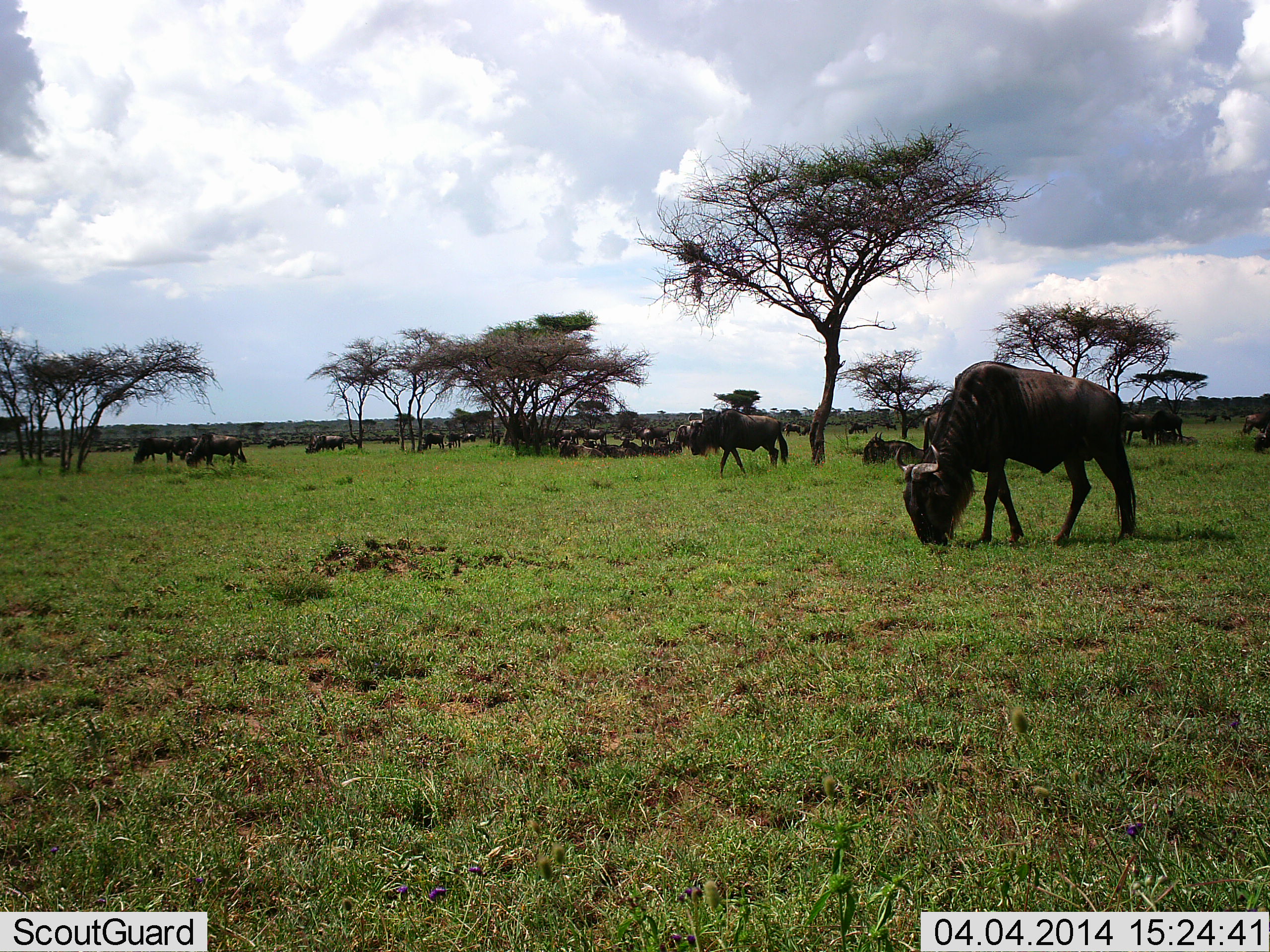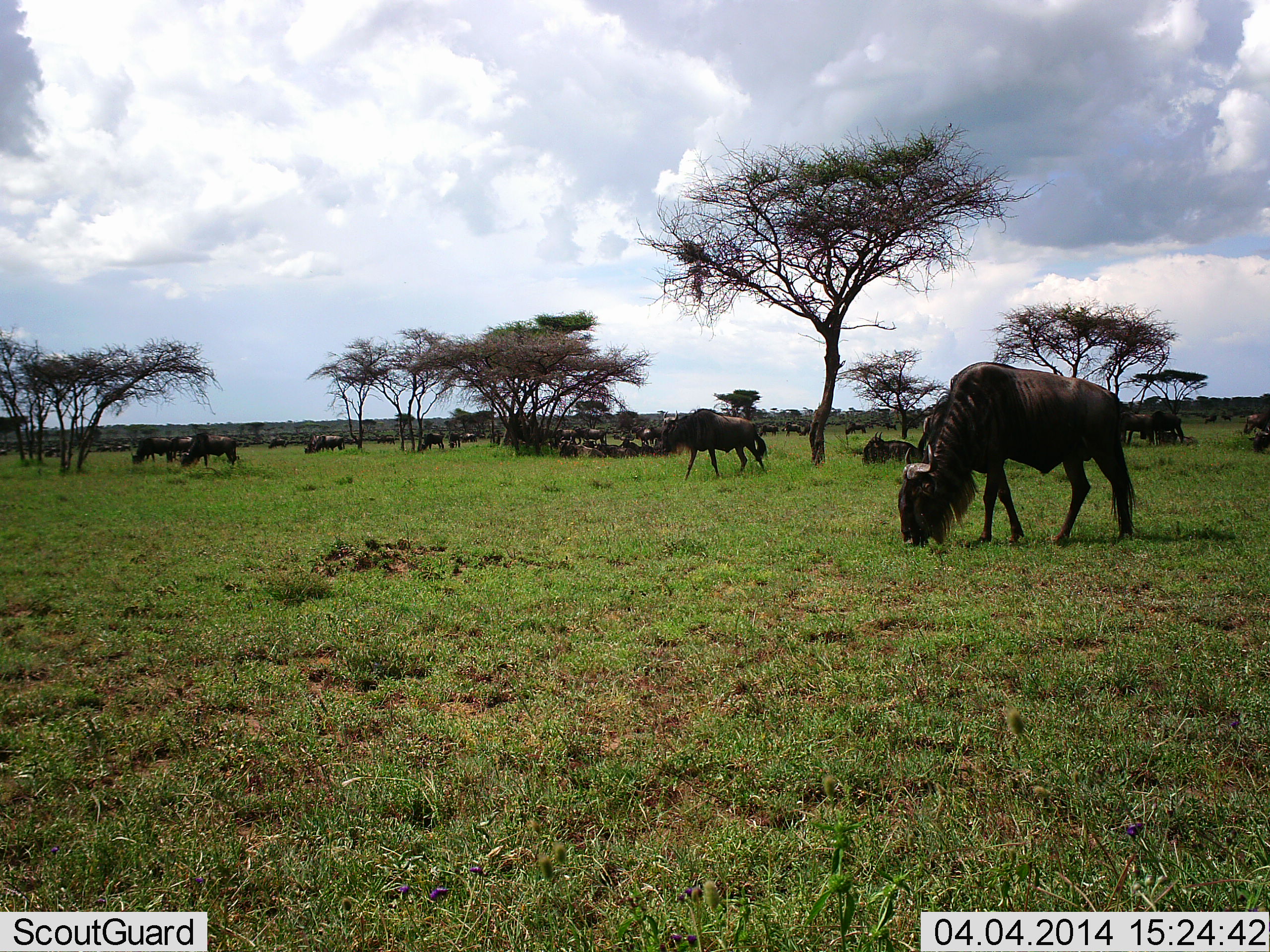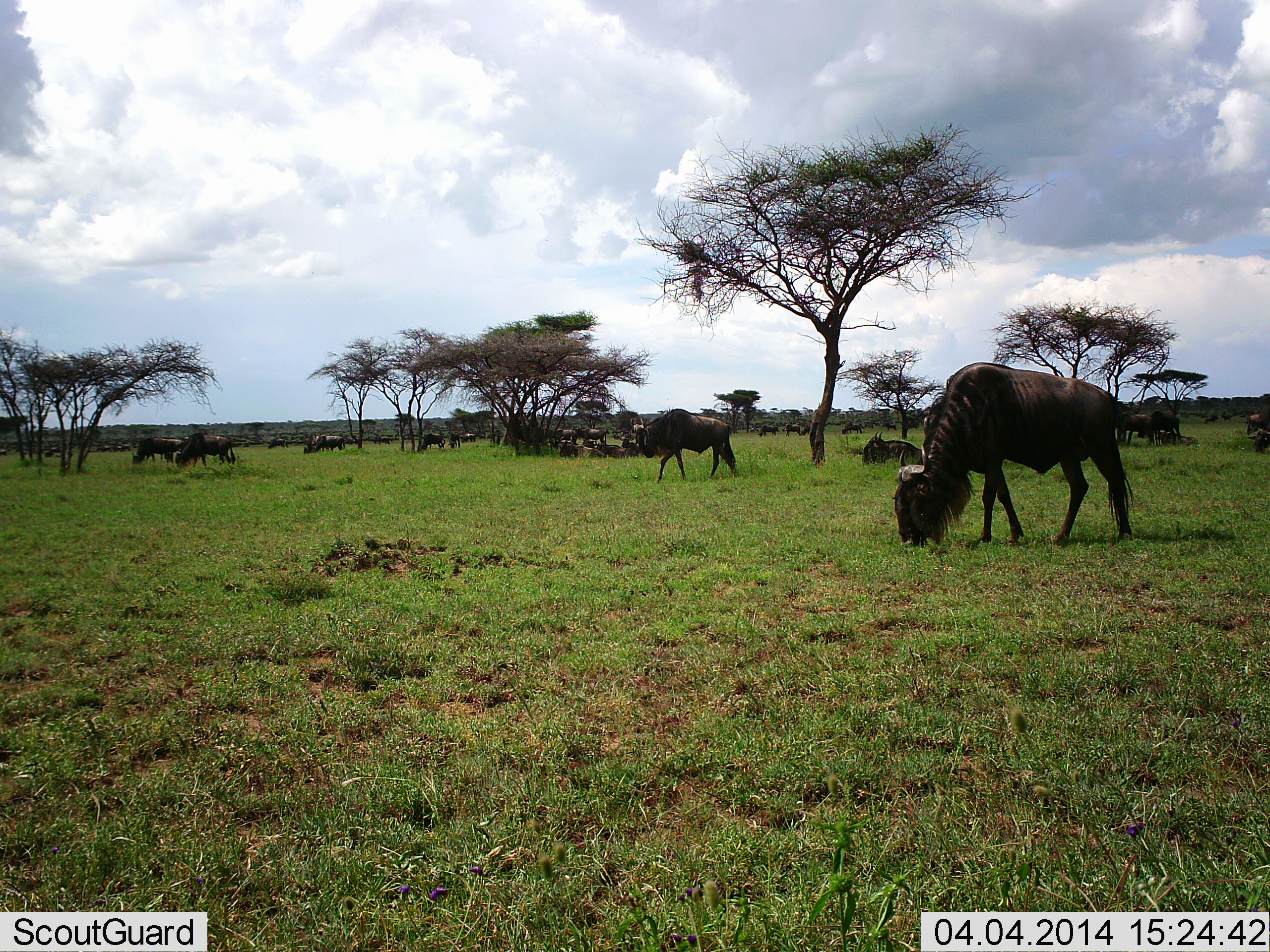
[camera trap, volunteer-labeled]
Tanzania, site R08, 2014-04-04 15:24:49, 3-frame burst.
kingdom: Animalia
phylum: Chordata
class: Mammalia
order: Artiodactyla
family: Bovidae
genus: Connochaetes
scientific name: Connochaetes taurinus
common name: blue wildebeest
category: wildebeest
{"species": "wildebeest (blue wildebeest) (Connochaetes taurinus)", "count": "11-50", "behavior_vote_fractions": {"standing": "55%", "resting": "35%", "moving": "48%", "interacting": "8%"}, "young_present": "0%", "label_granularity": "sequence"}